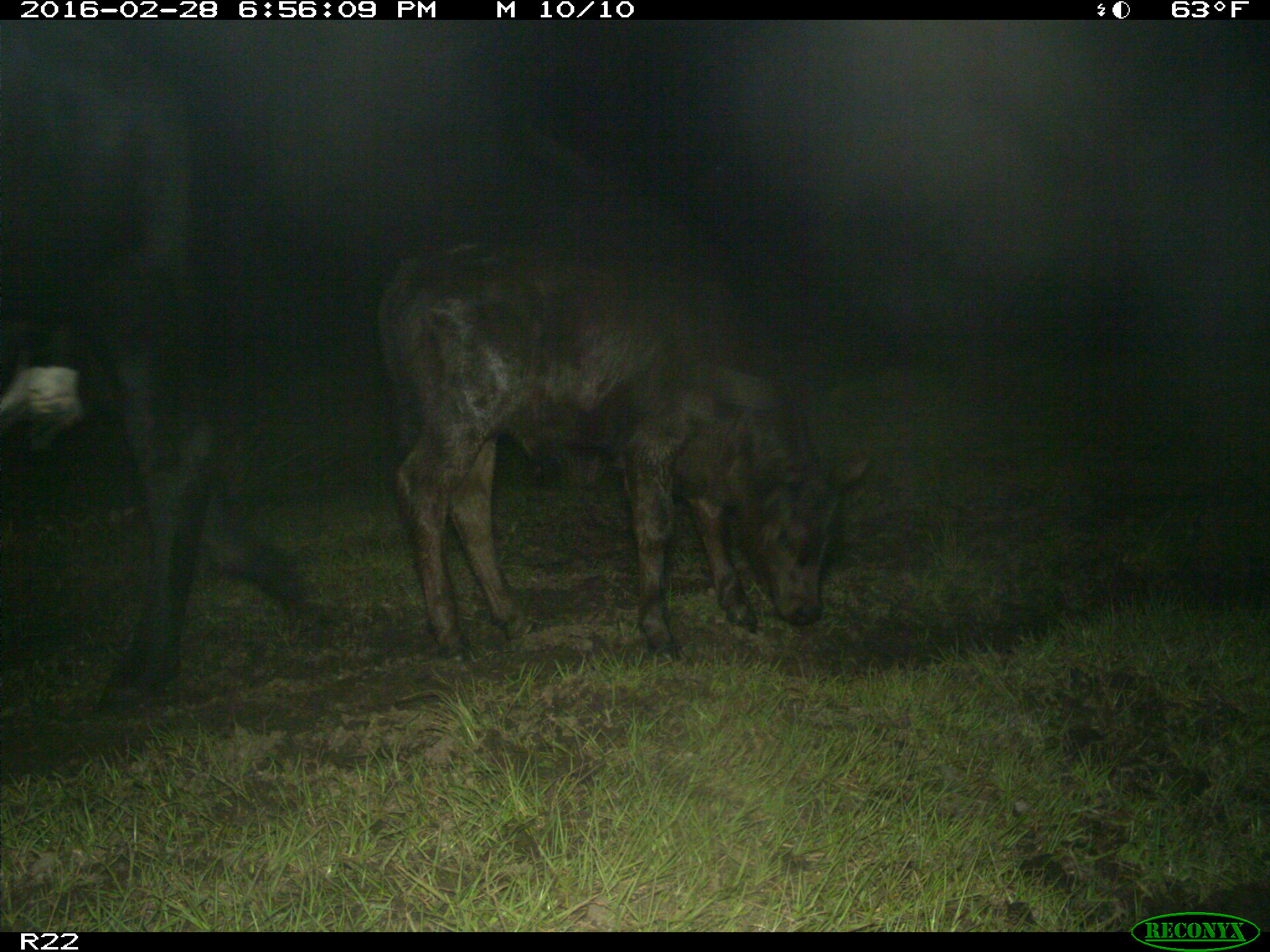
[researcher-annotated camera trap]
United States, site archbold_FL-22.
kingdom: Animalia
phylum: Chordata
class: Mammalia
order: Artiodactyla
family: Bovidae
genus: Bos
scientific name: Bos taurus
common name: domestic cow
Bos taurus (domestic cow).